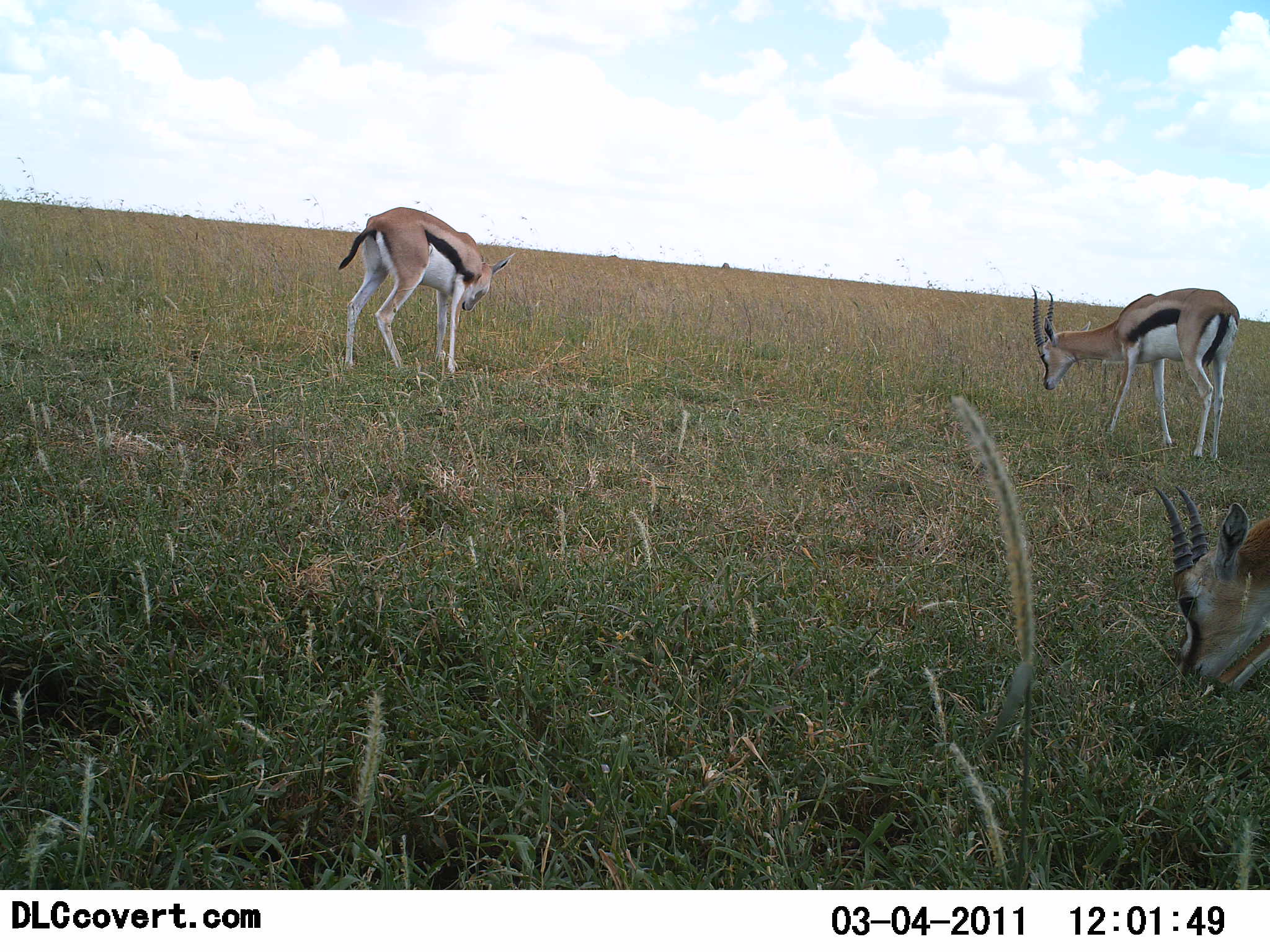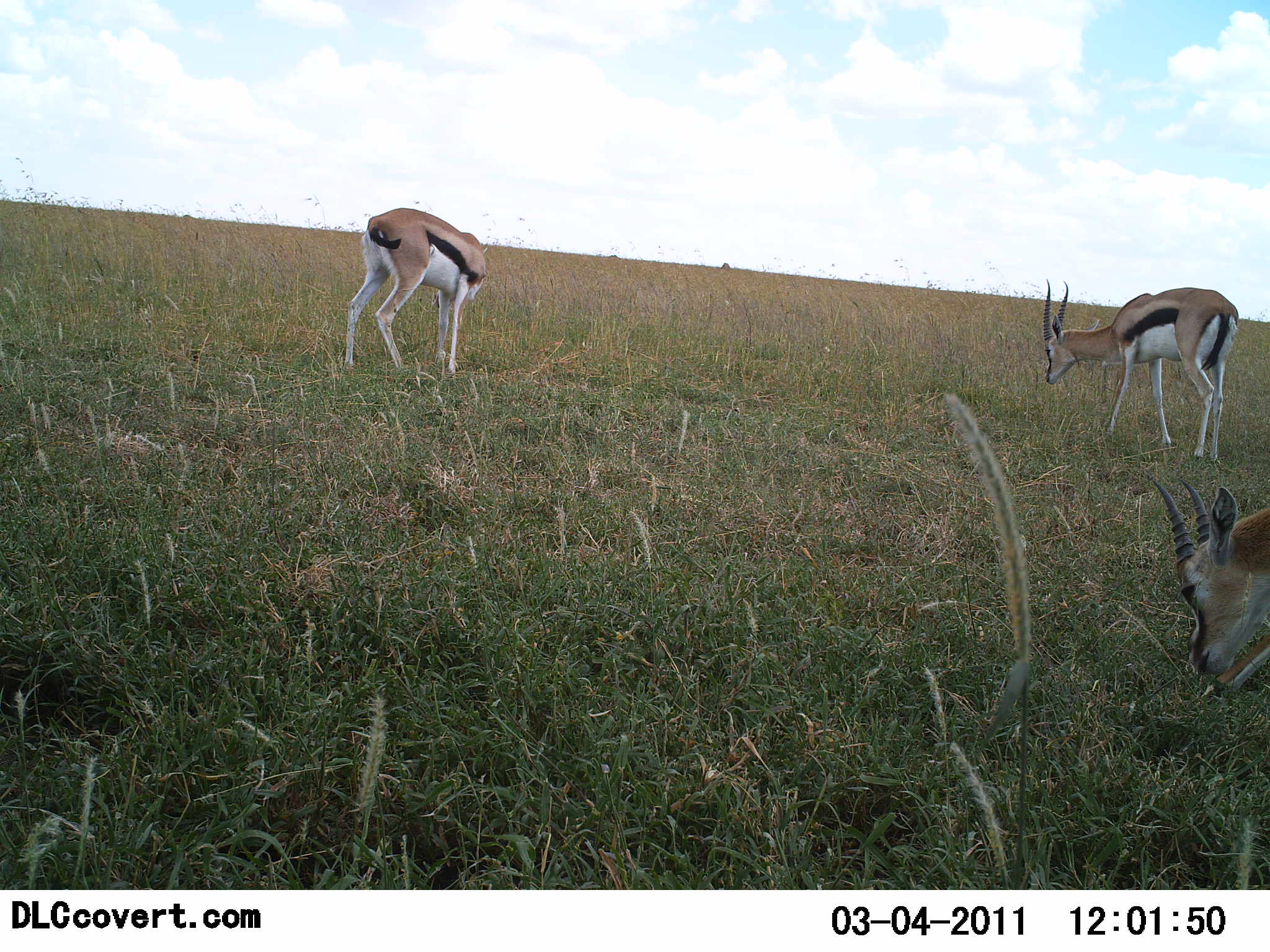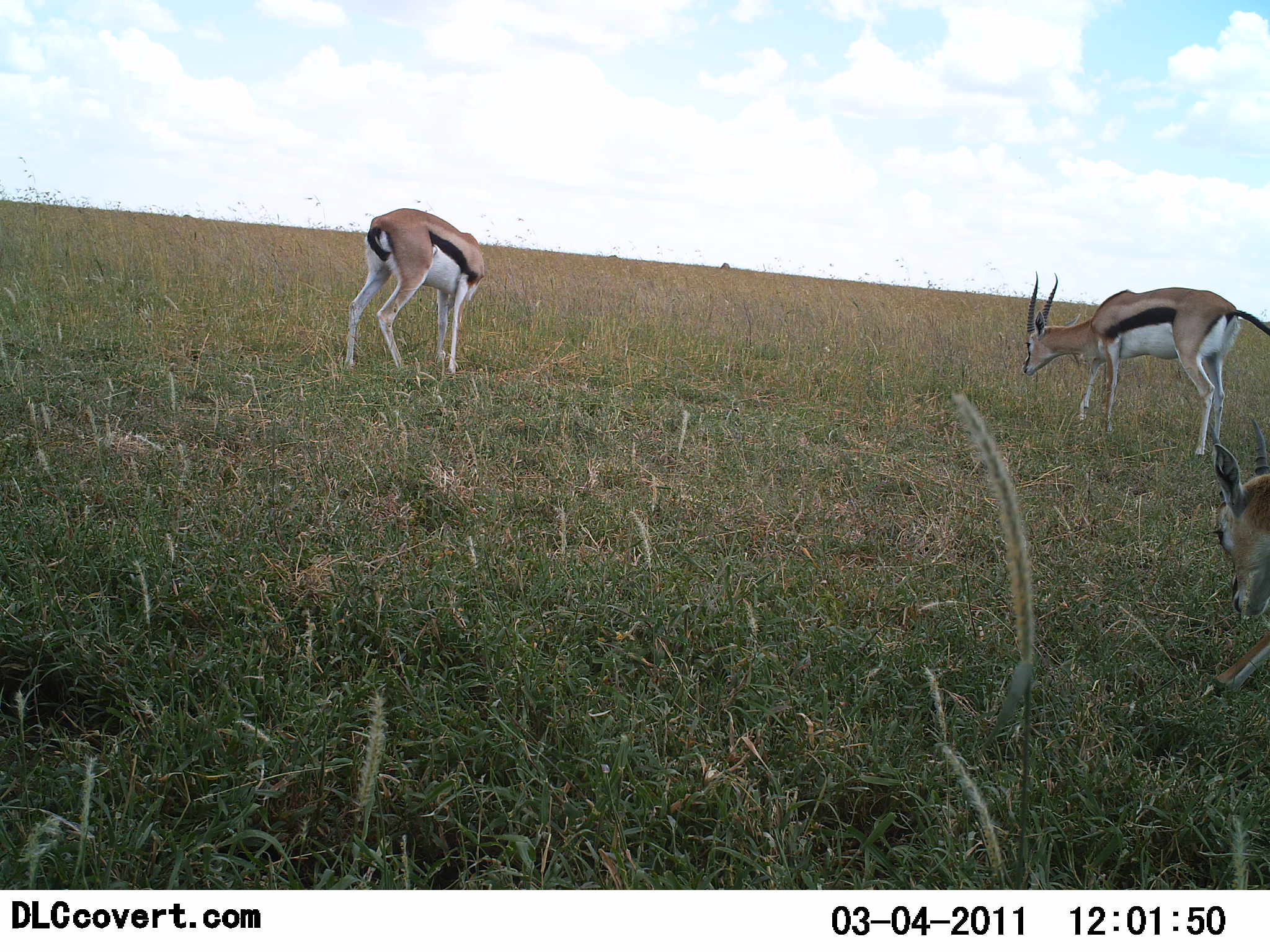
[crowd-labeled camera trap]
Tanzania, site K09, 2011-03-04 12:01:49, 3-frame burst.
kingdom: Animalia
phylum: Chordata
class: Mammalia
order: Artiodactyla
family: Bovidae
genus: Eudorcas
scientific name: Eudorcas thomsonii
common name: thomson's gazelle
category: gazellethomsons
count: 3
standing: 36%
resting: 0%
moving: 9%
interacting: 0%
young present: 0%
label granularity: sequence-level